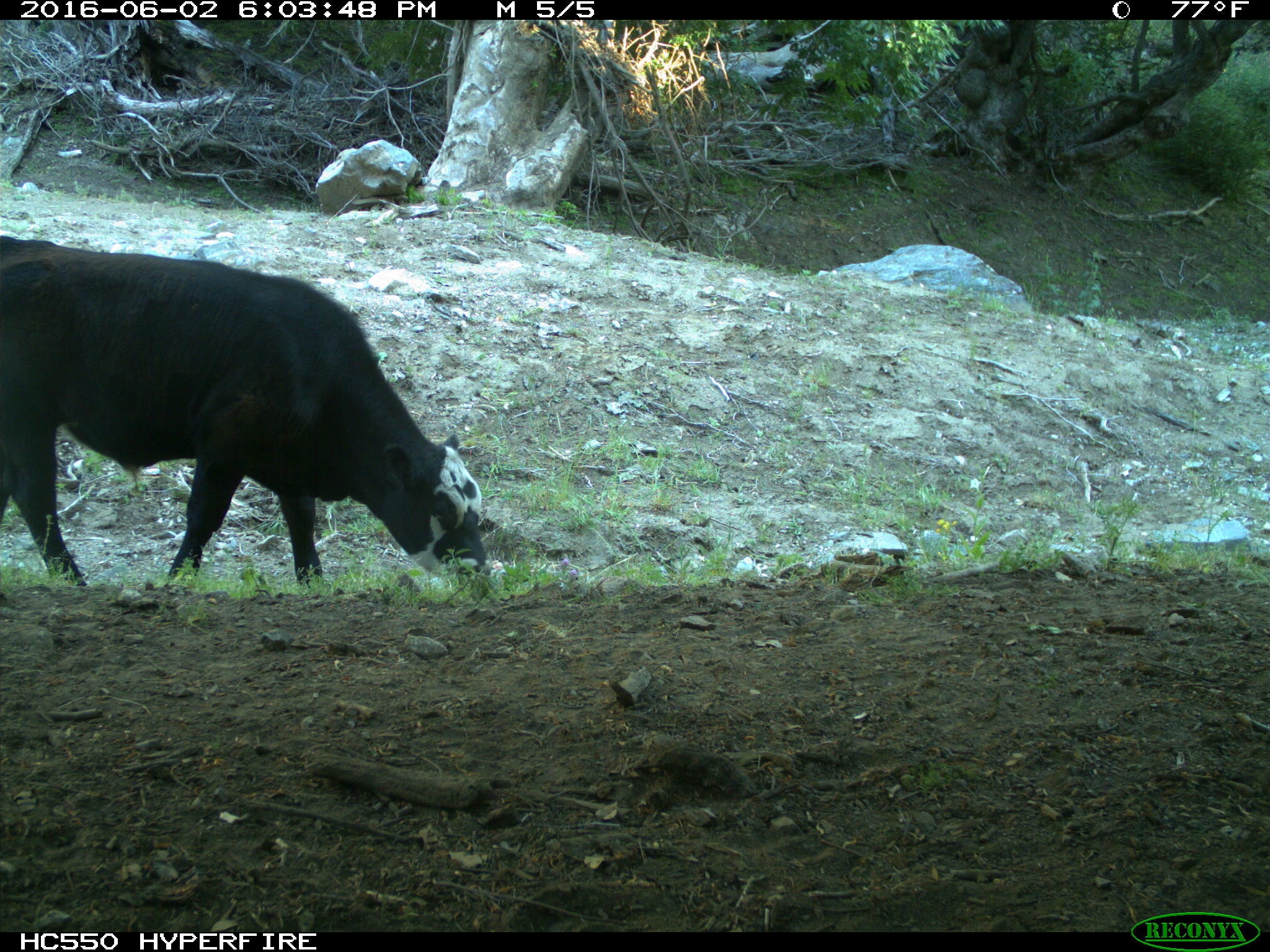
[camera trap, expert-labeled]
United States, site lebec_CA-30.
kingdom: Animalia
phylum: Chordata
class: Mammalia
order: Artiodactyla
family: Bovidae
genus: Bos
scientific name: Bos taurus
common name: domestic cow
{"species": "Bos taurus (domestic cow)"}